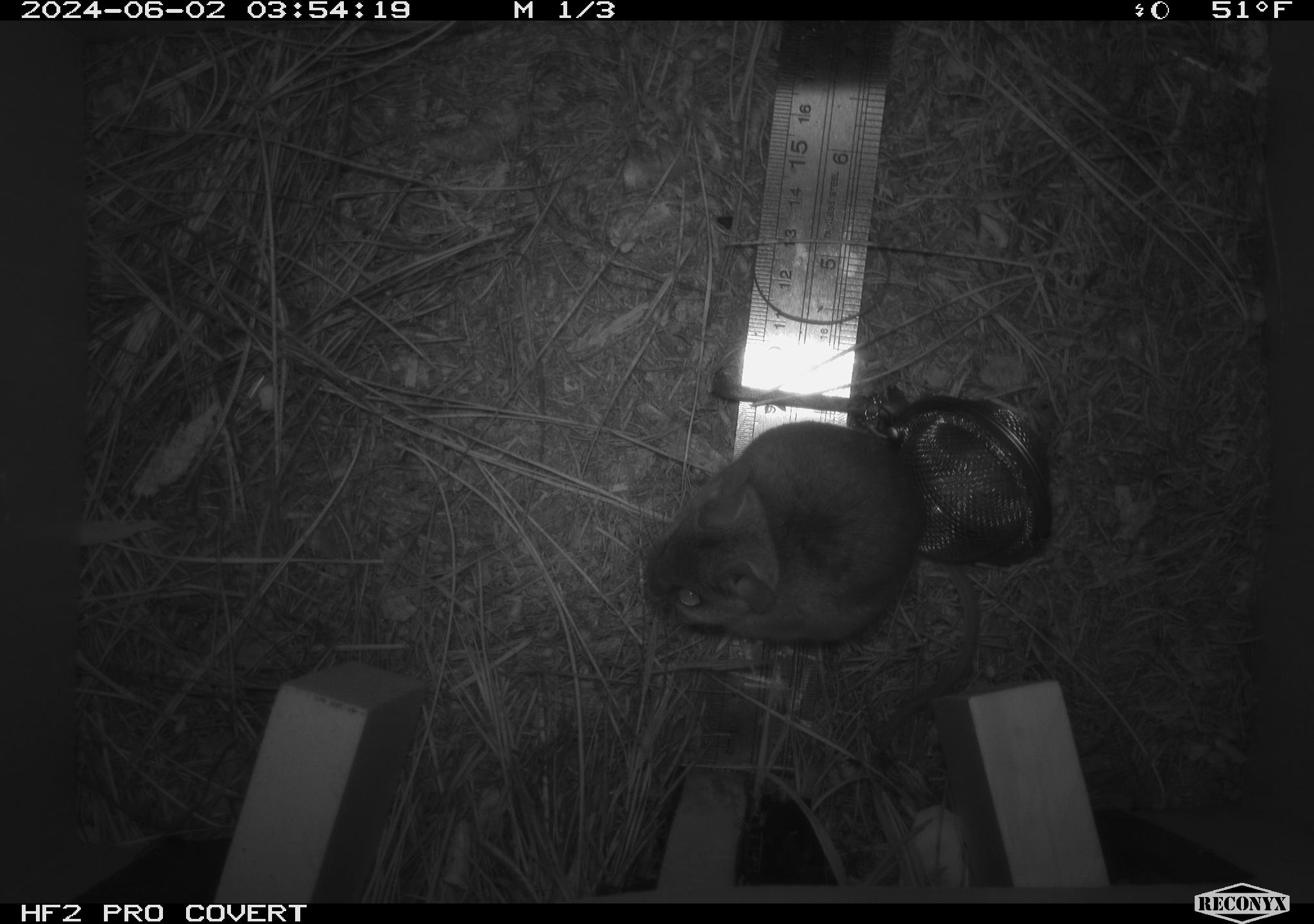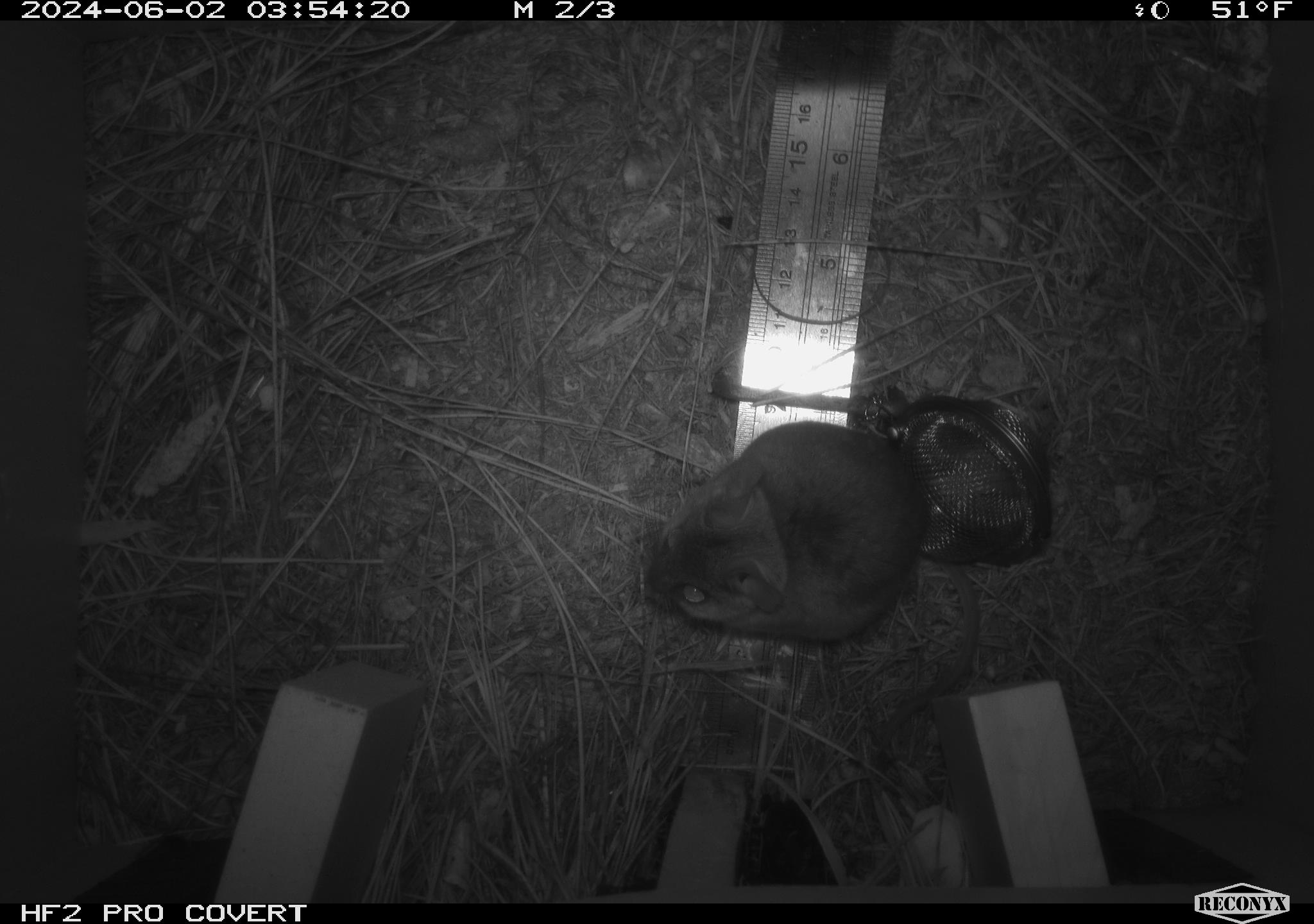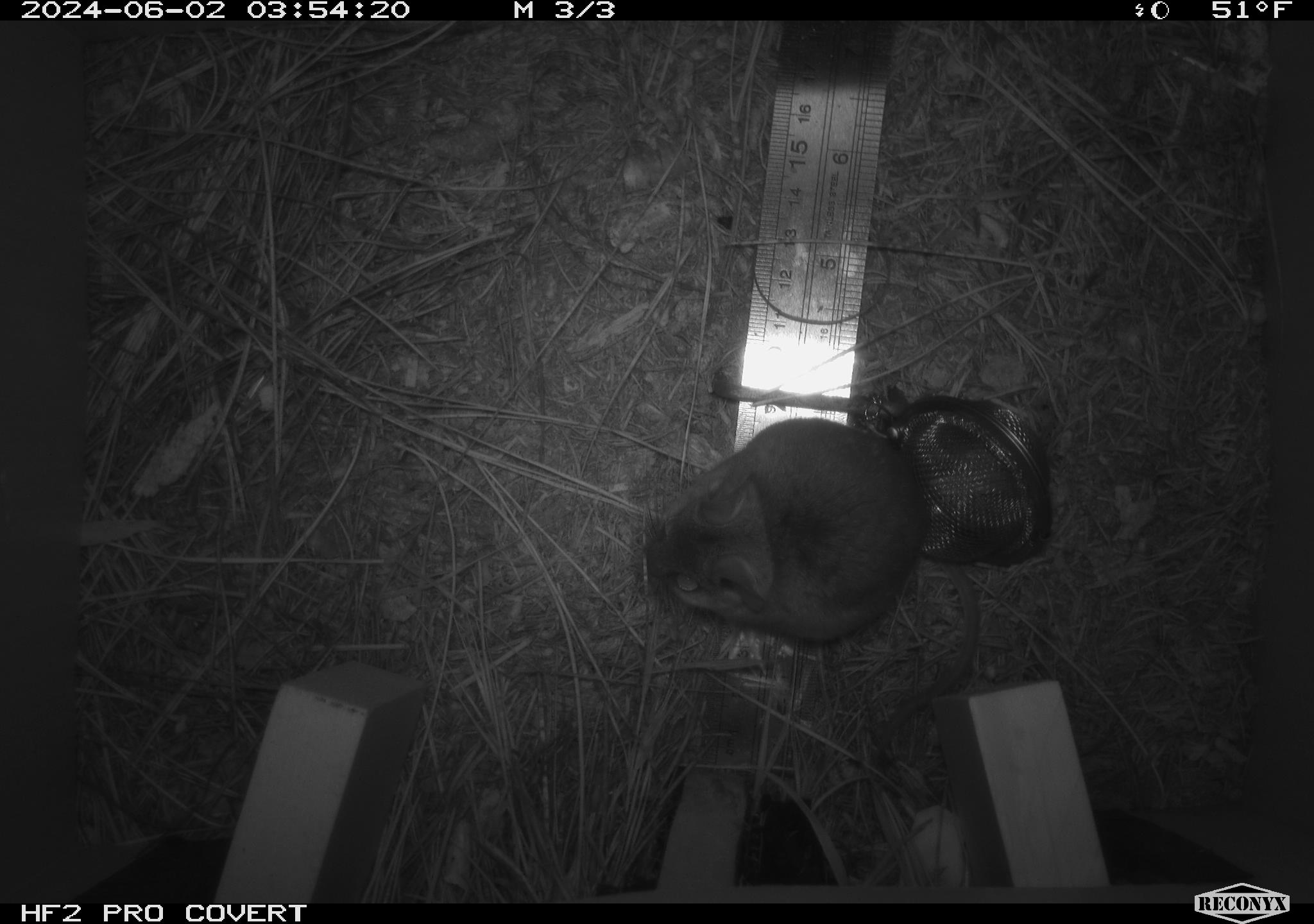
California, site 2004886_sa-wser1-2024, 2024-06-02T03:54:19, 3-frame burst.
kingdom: Animalia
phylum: Chordata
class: Mammalia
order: Rodentia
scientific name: Rodentia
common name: mouse species